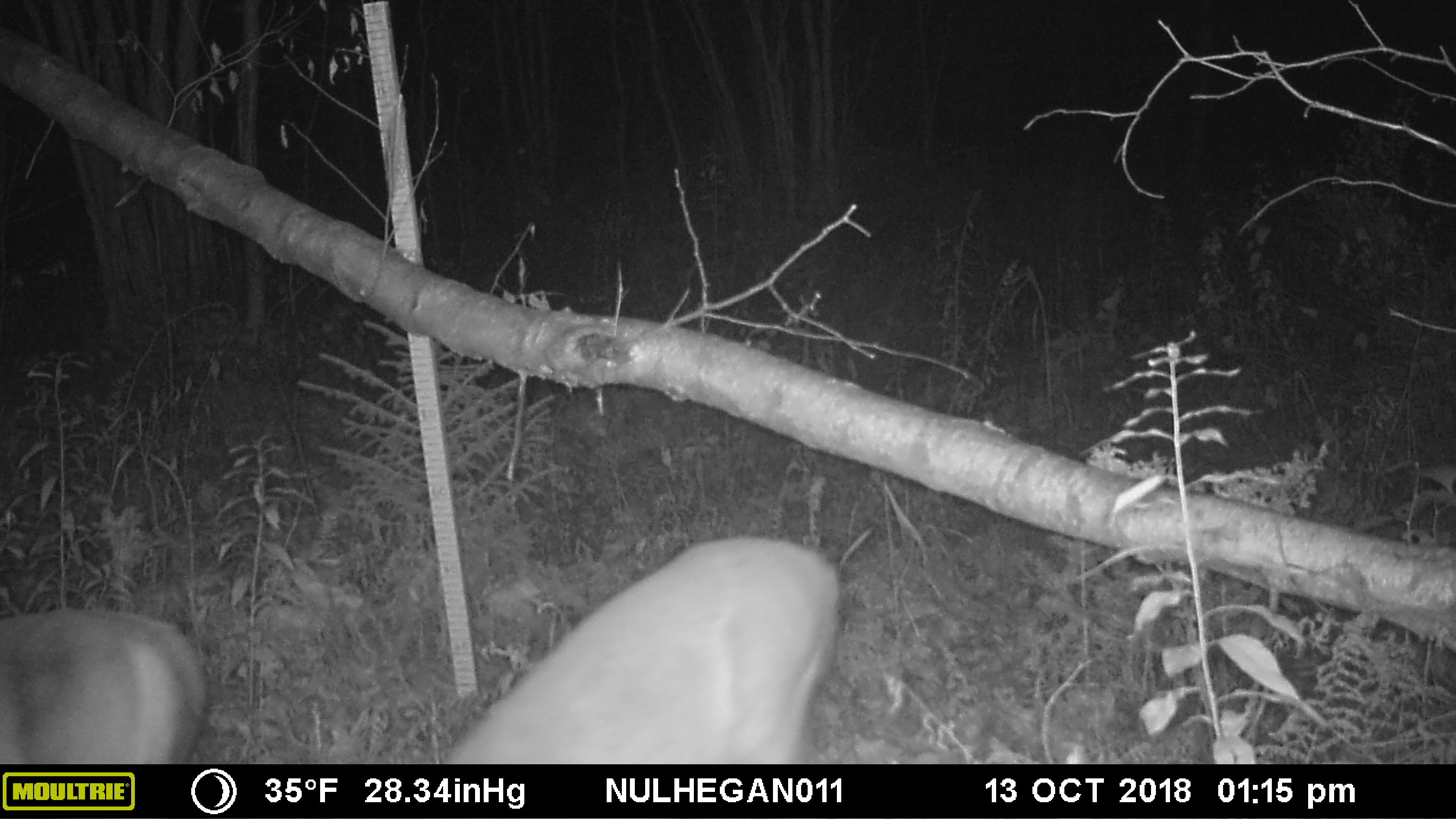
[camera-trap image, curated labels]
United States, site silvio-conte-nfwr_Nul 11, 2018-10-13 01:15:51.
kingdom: Animalia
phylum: Chordata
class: Mammalia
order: Artiodactyla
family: Cervidae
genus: Odocoileus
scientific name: Odocoileus virginianus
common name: white-tailed deer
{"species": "white-tailed deer (Odocoileus virginianus)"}